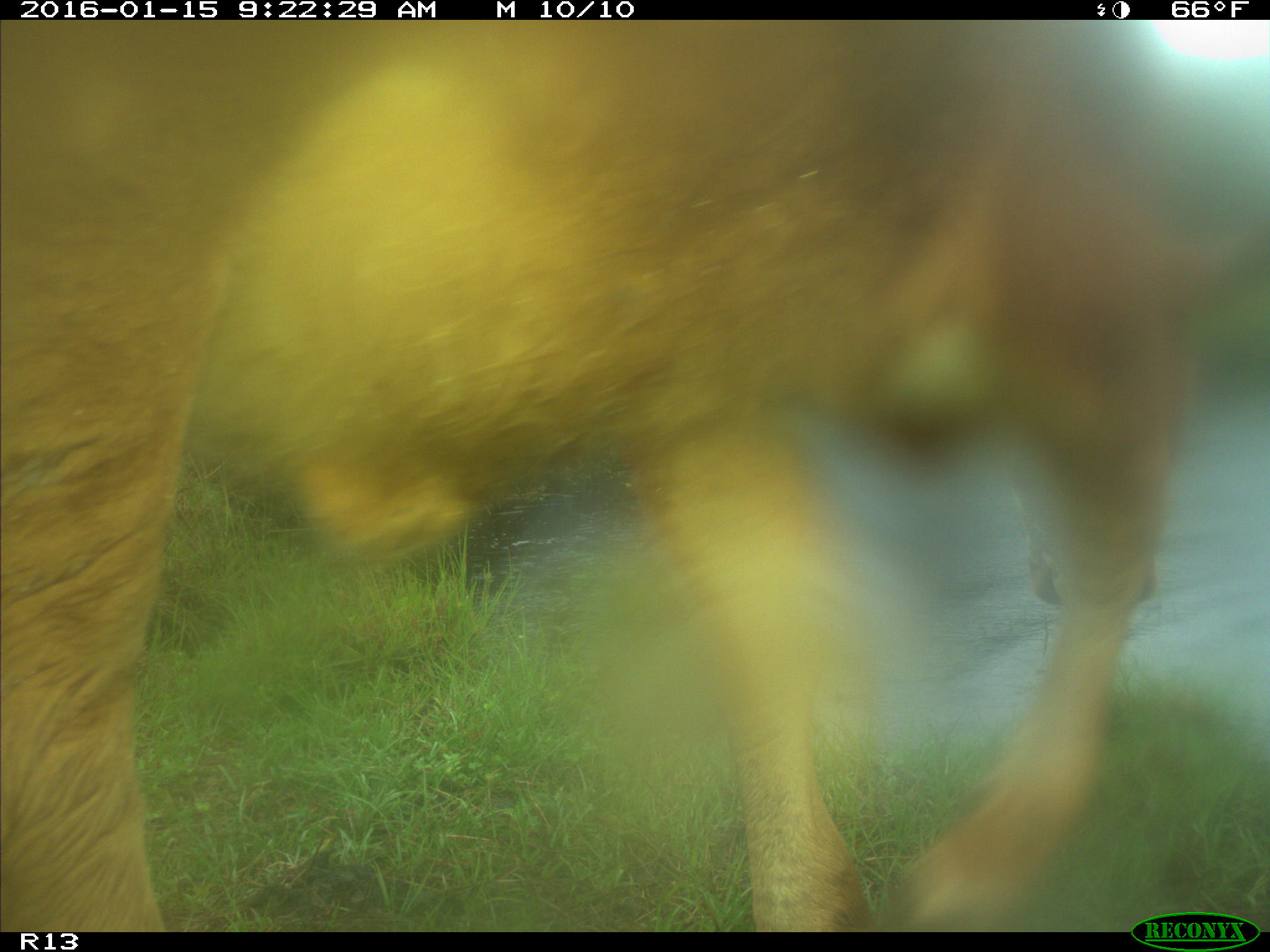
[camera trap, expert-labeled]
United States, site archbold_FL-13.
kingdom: Animalia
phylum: Chordata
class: Mammalia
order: Artiodactyla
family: Bovidae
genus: Bos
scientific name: Bos taurus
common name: domestic cow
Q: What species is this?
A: Bos taurus (domestic cow).